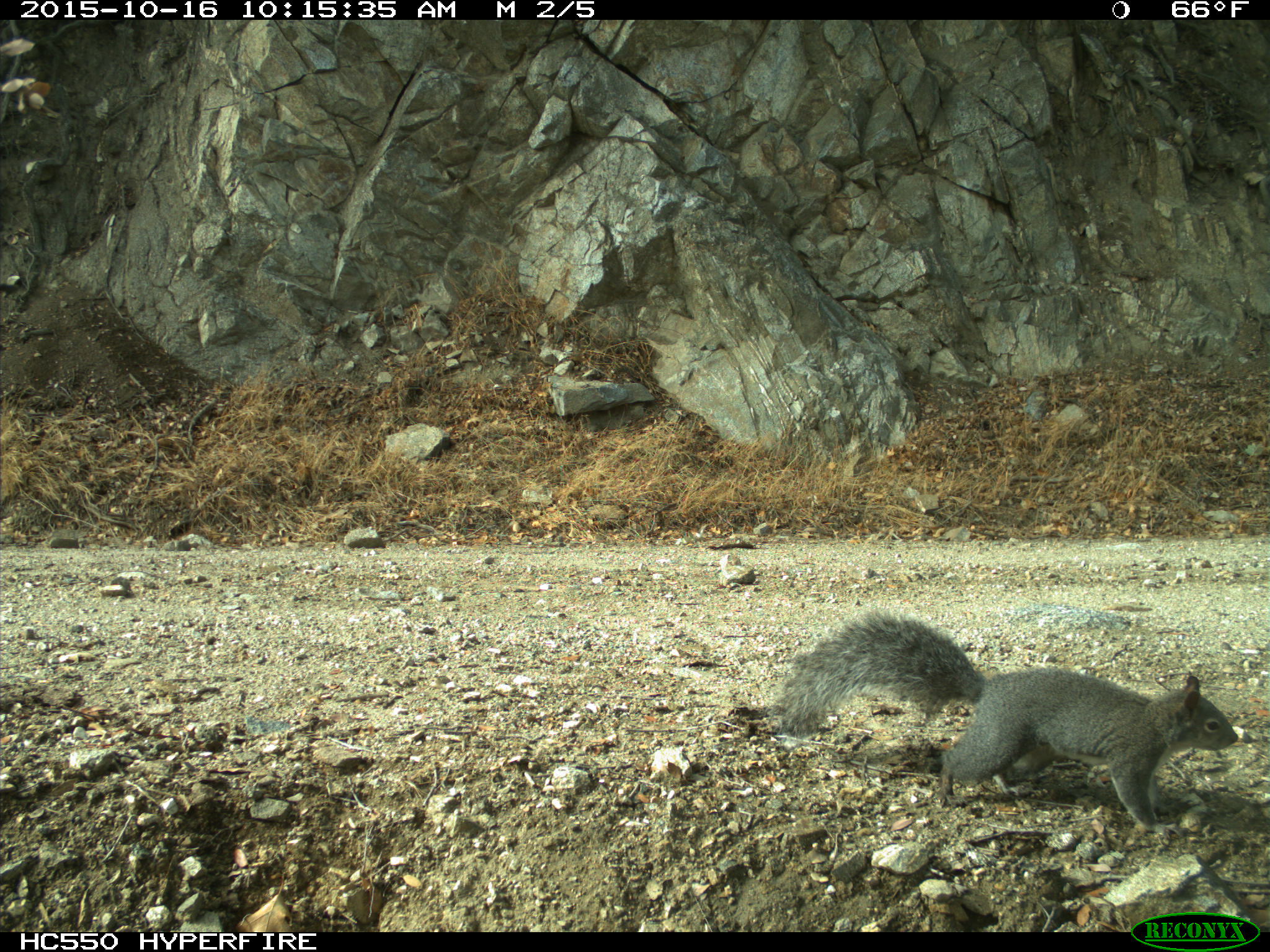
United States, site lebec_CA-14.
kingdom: Animalia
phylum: Chordata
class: Mammalia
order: Rodentia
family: Sciuridae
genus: Sciurus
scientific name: Sciurus carolinensis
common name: eastern gray squirrel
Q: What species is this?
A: Sciurus carolinensis (eastern gray squirrel).